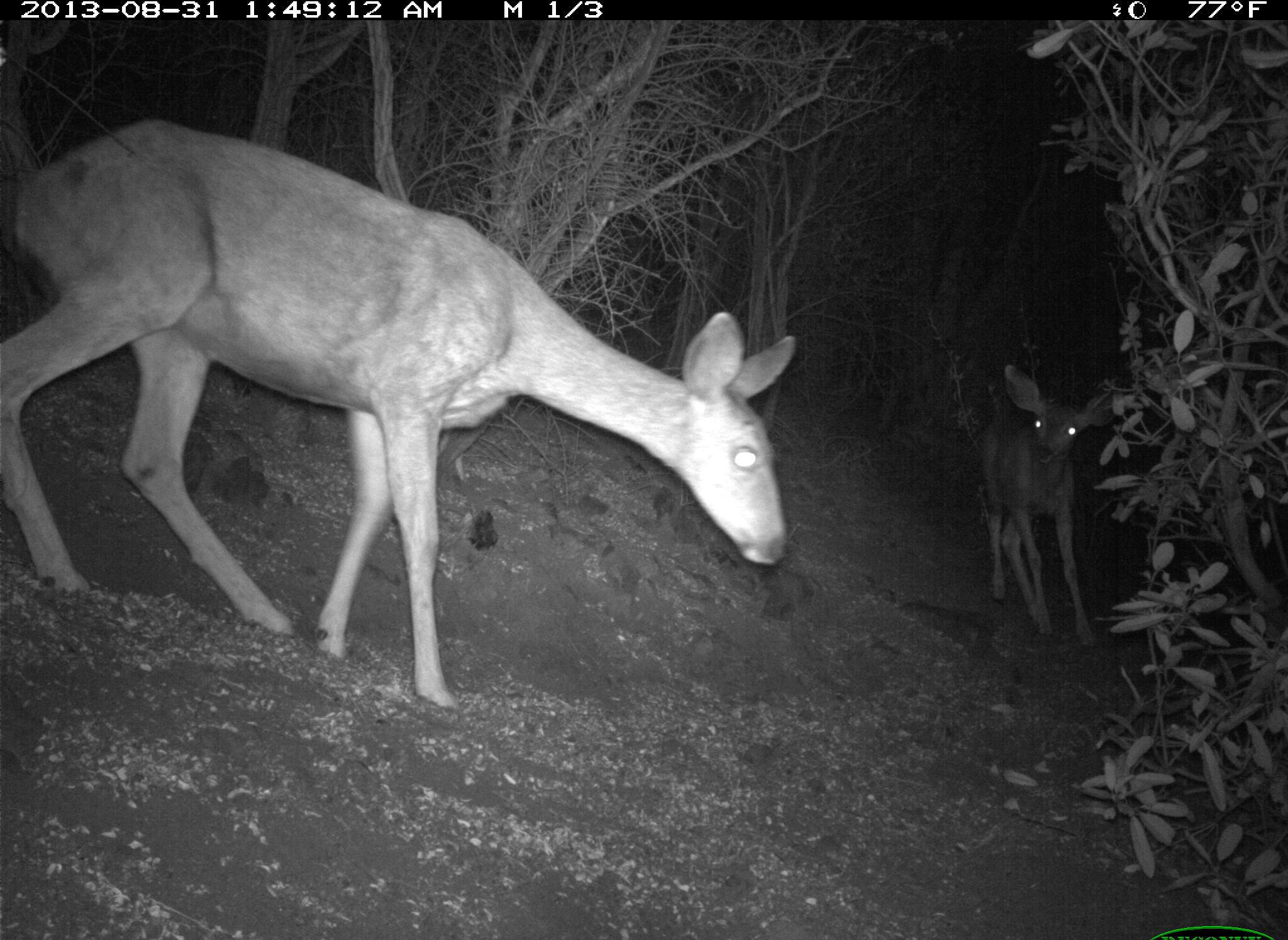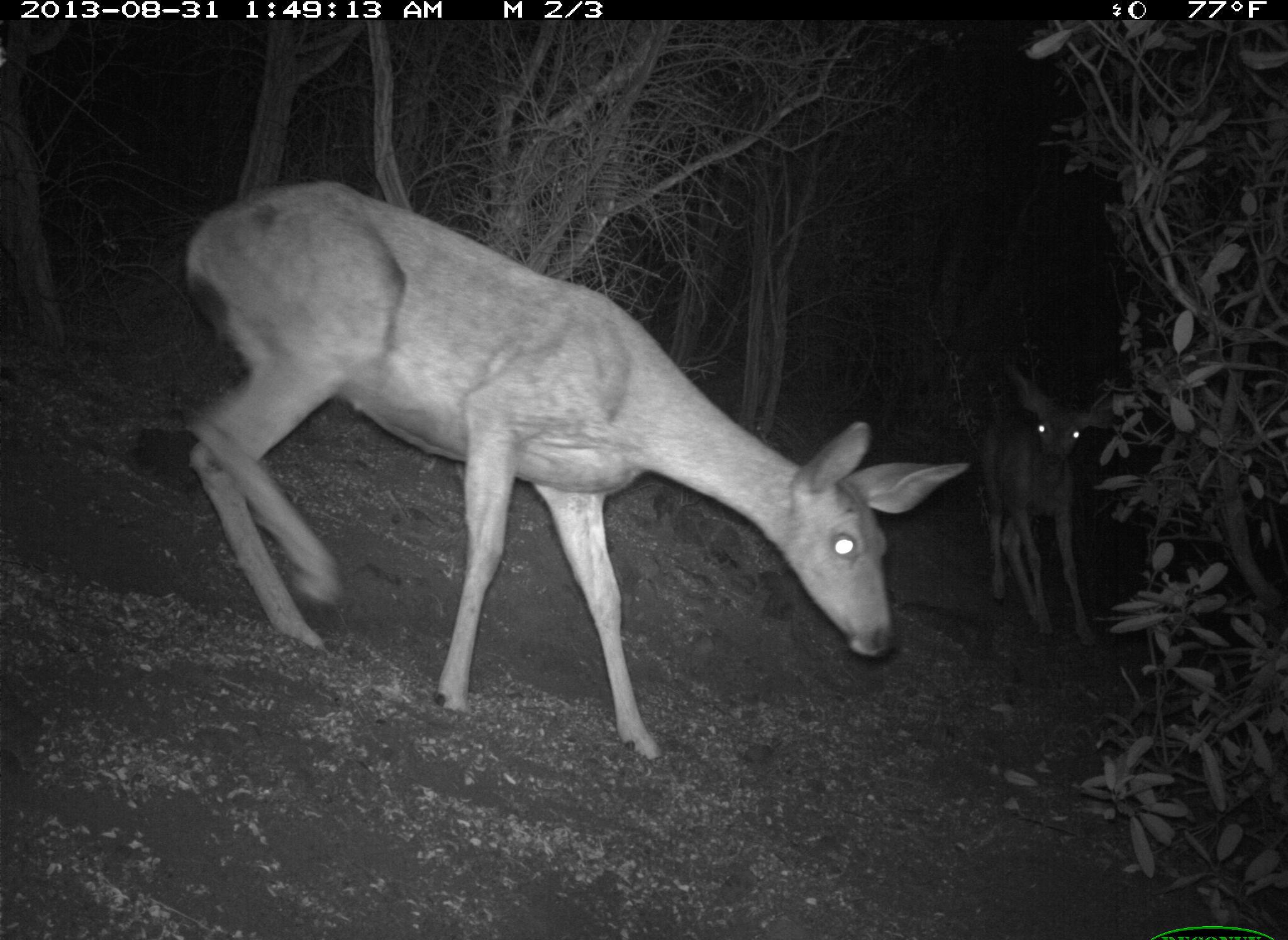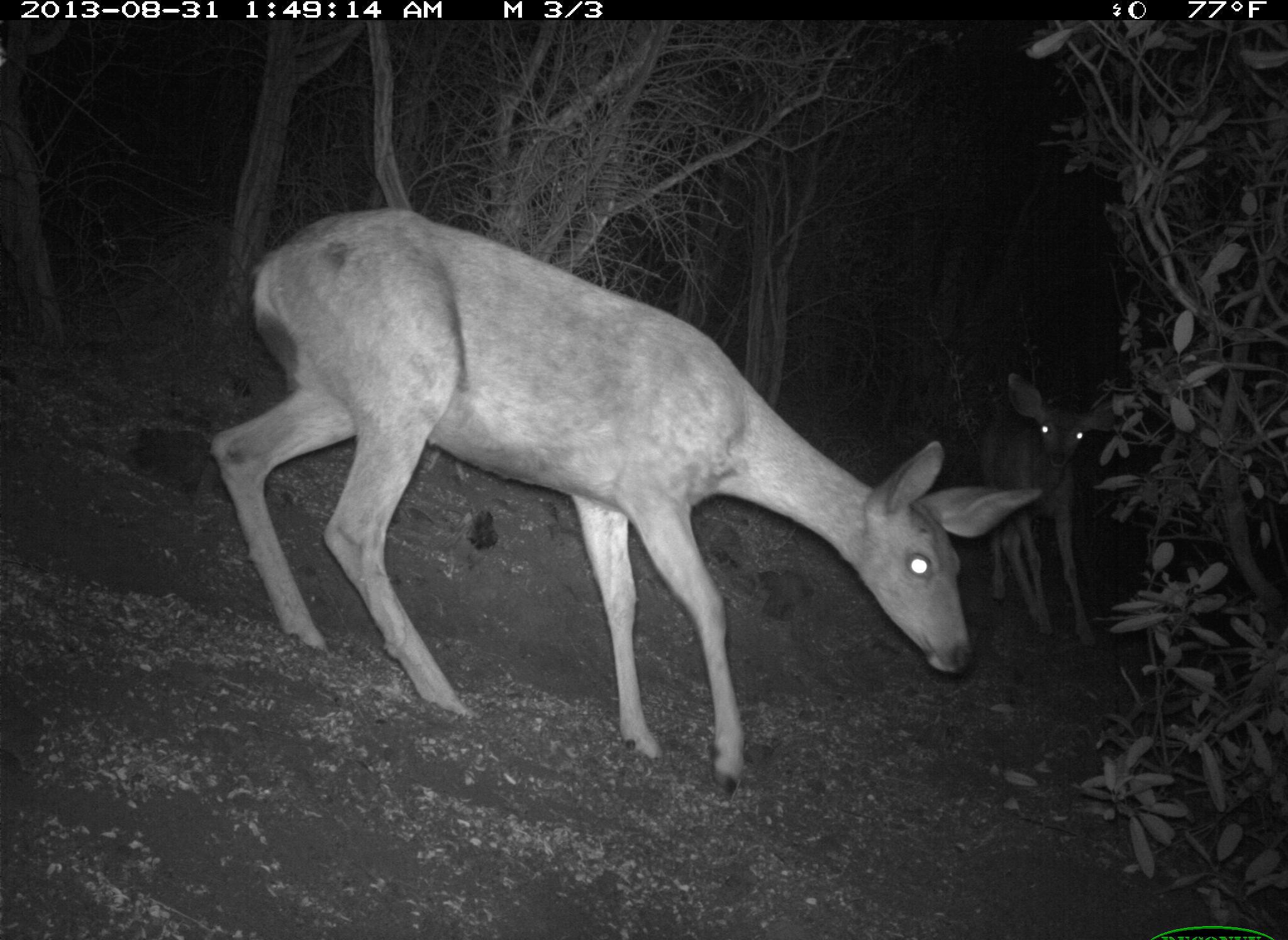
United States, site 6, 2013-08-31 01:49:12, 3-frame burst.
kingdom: Animalia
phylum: Chordata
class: Mammalia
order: Artiodactyla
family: Cervidae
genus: Odocoileus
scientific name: Odocoileus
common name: deer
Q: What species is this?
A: Deer (Odocoileus).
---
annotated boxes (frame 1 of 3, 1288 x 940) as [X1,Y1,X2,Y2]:
deer: [0,113,807,712]; [973,360,1139,652]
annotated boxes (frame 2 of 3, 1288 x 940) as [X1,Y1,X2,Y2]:
deer: [181,181,972,762]; [971,355,1137,657]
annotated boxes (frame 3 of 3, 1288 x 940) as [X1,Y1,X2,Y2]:
deer: [207,205,1051,802]; [975,353,1139,657]